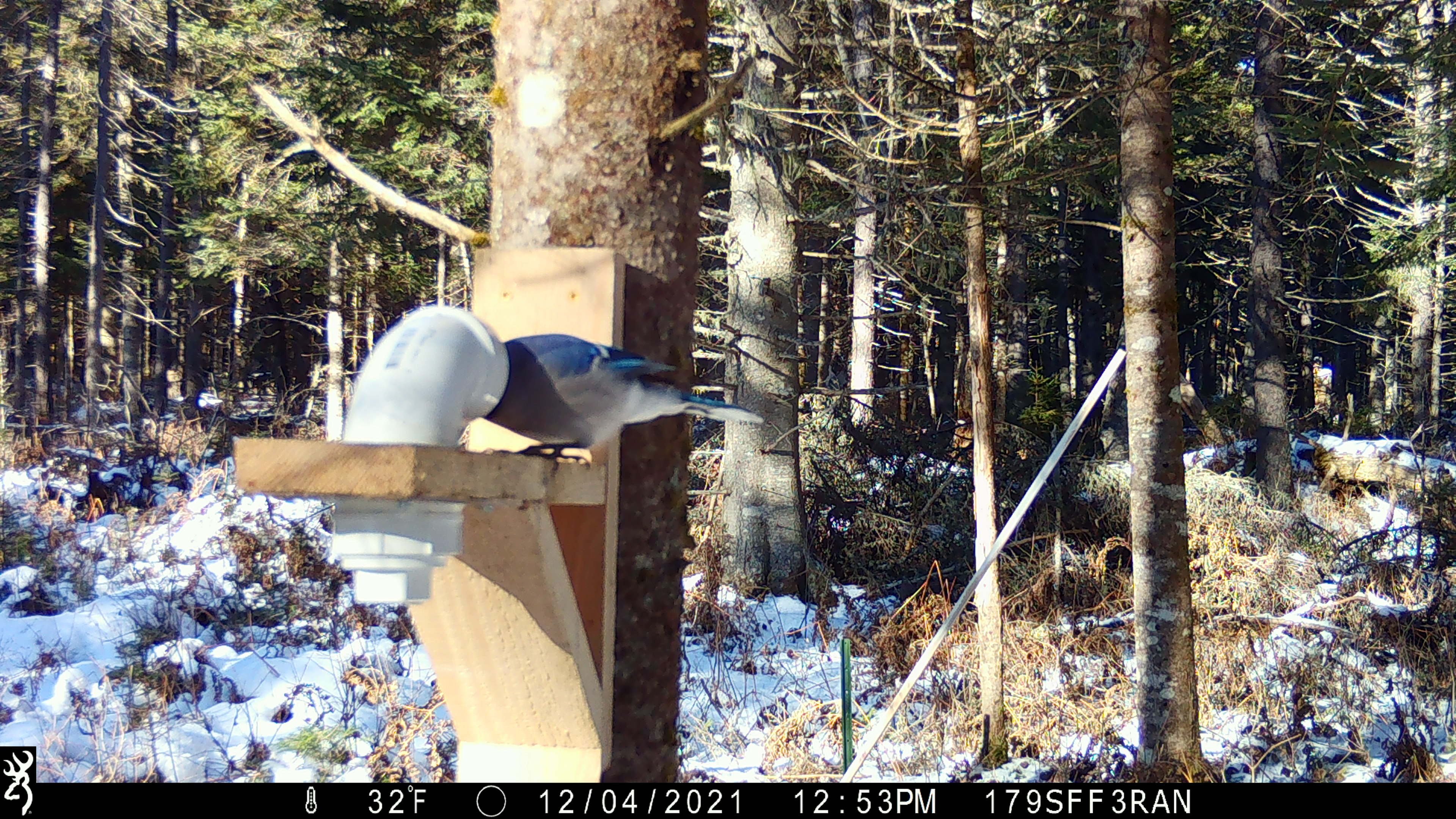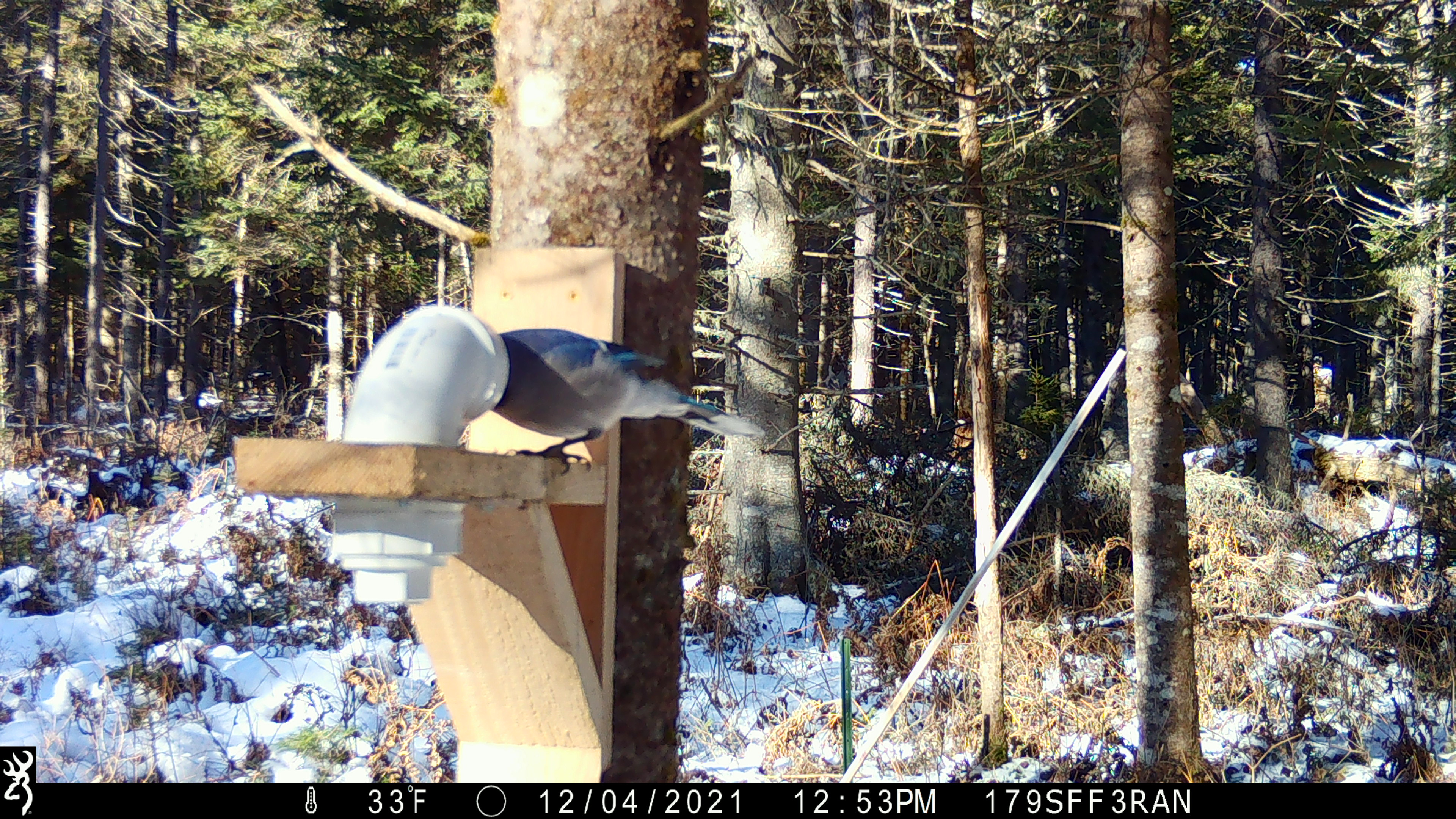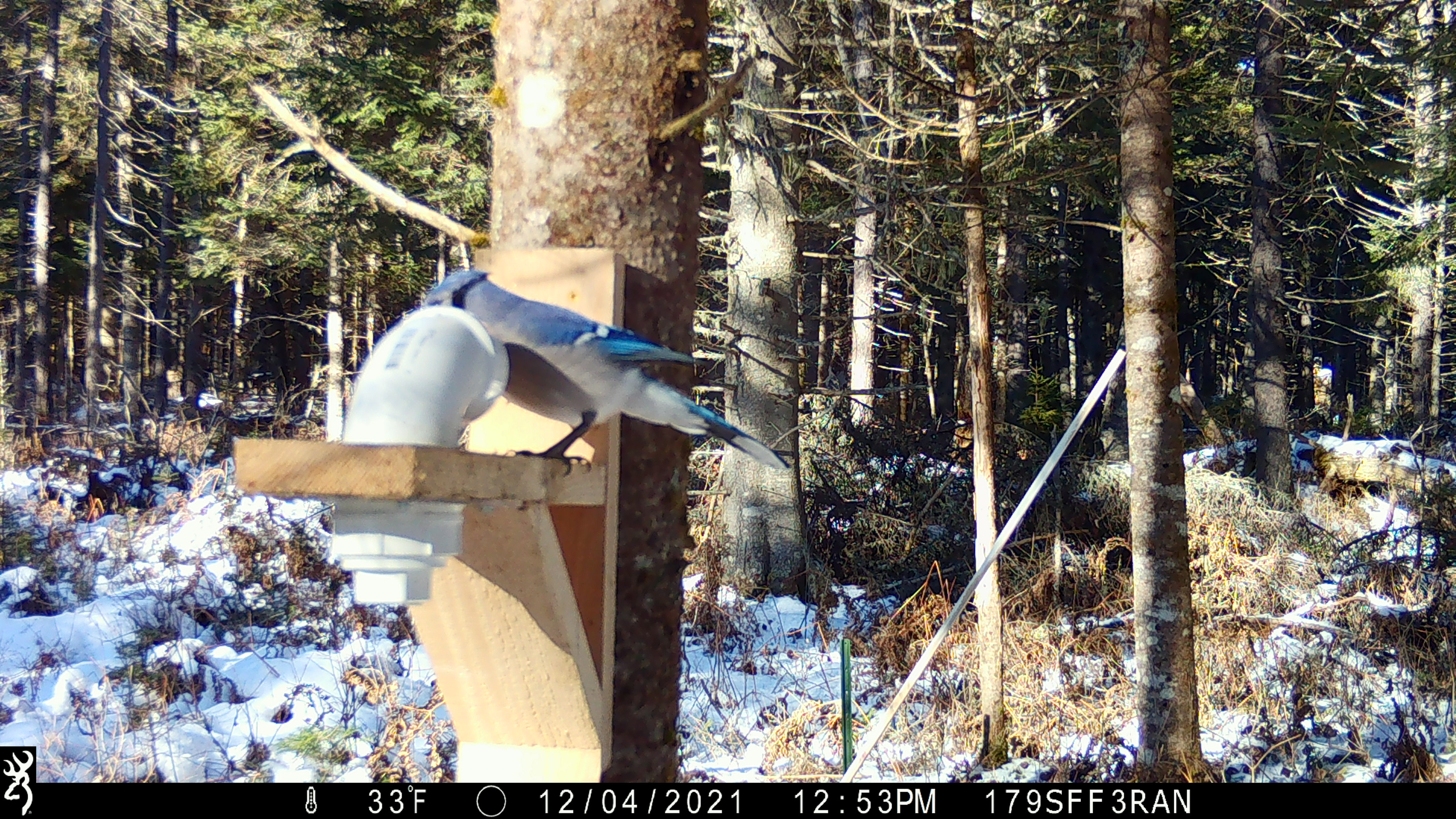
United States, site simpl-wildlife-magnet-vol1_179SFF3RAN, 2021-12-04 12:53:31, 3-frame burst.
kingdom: Animalia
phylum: Chordata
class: Aves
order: Passeriformes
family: Corvidae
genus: Cyanocitta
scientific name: Cyanocitta cristata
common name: blue jay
Blue jay (Cyanocitta cristata).